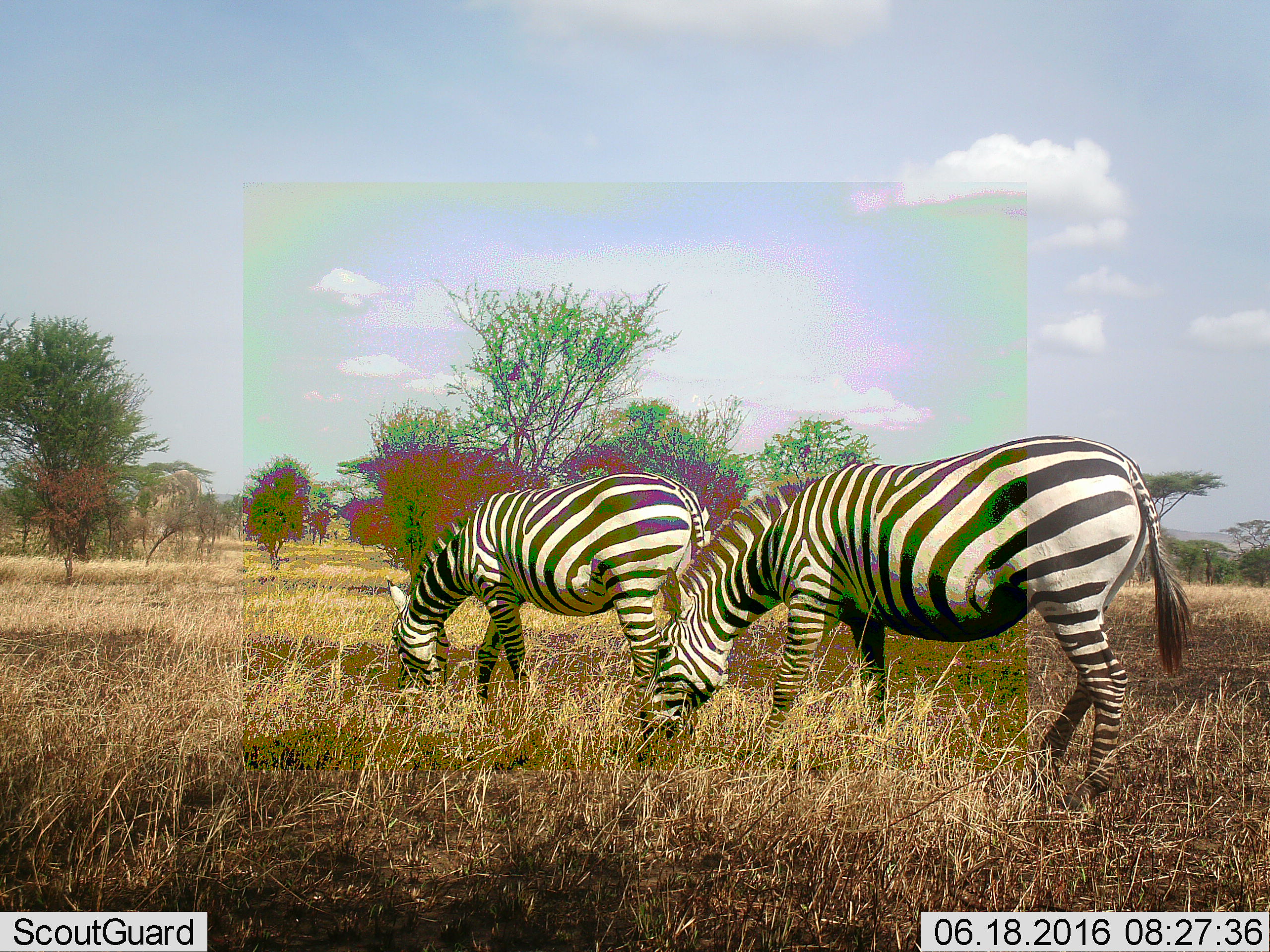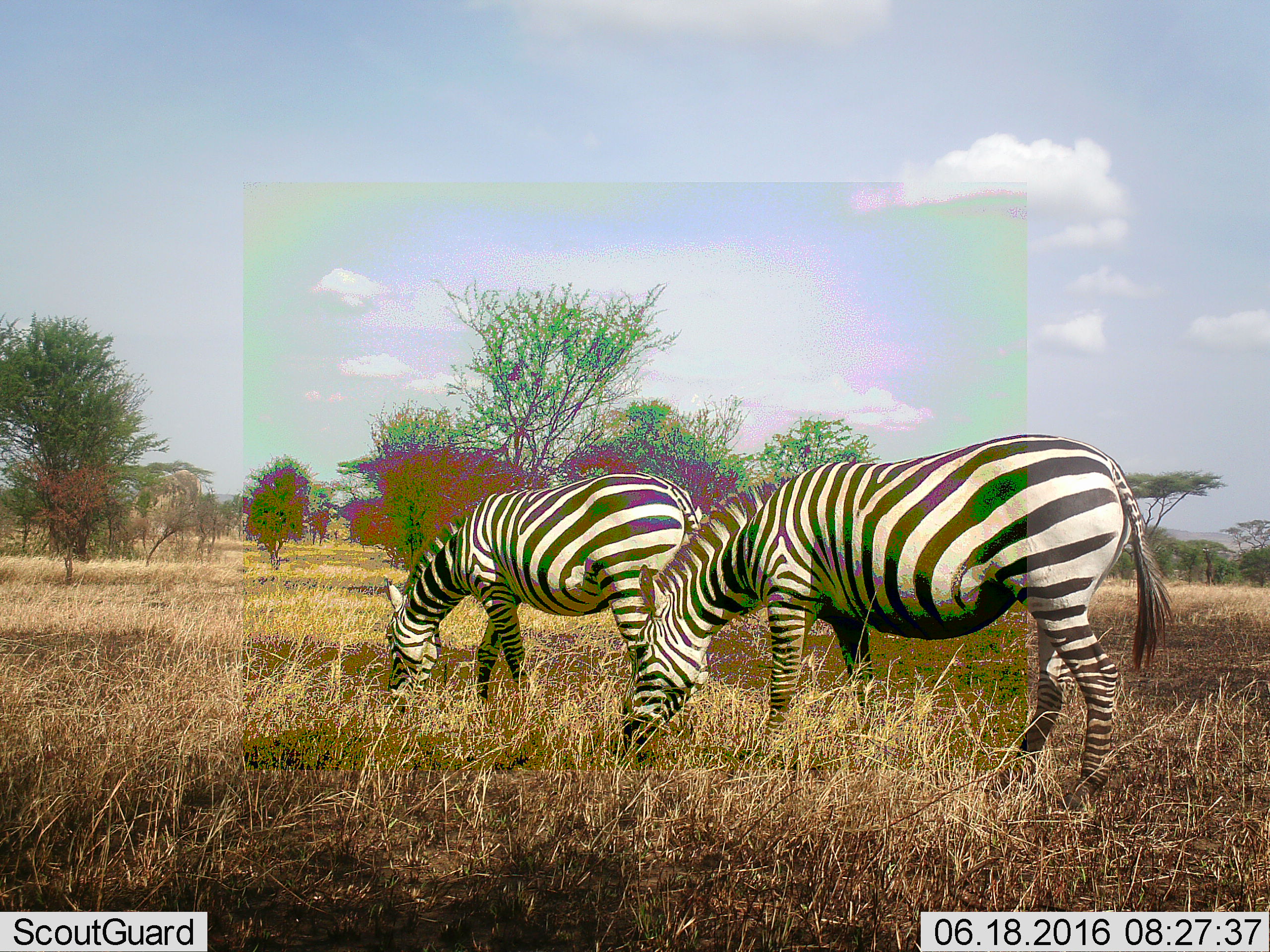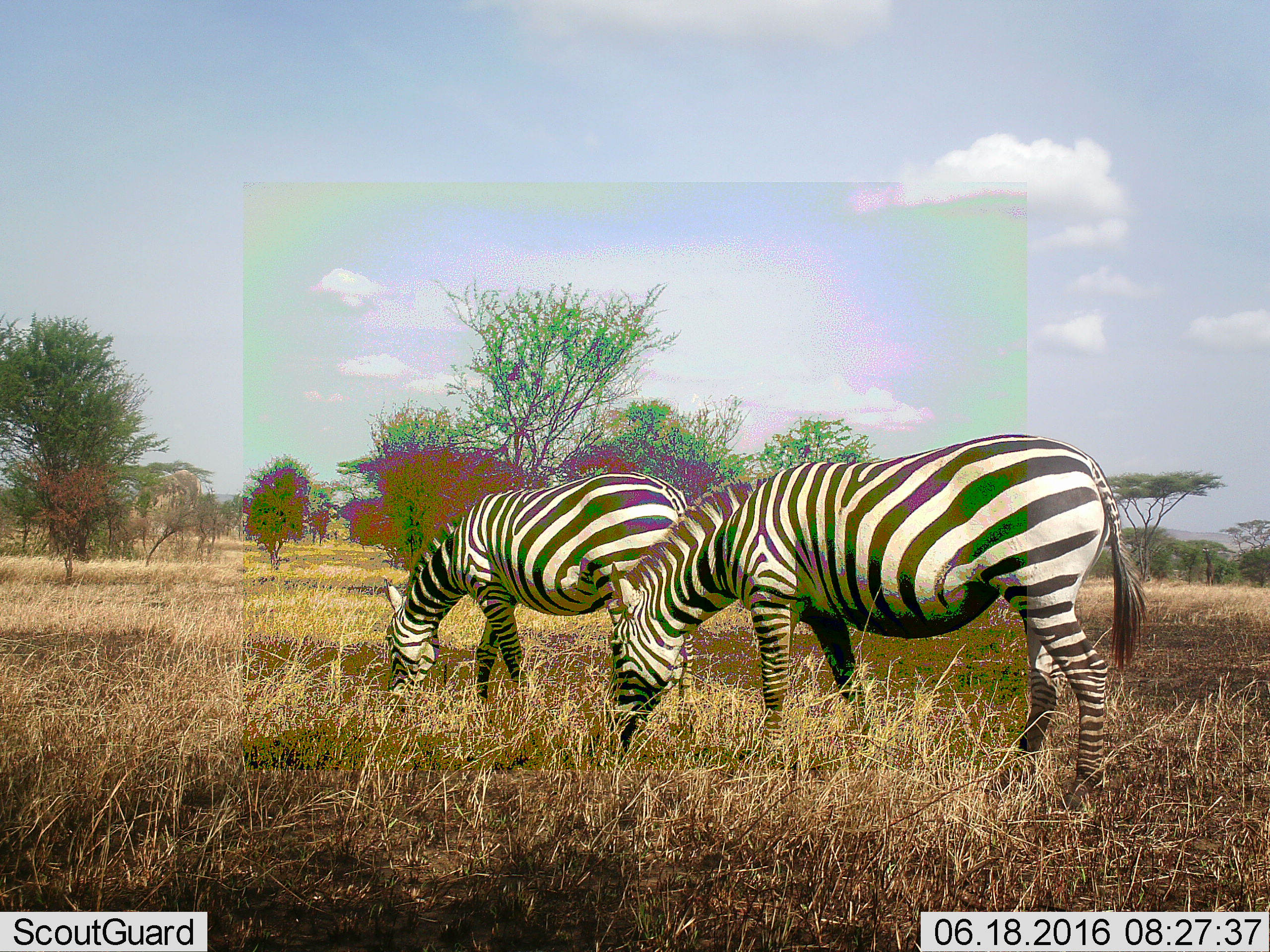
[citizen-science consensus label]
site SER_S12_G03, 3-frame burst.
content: unidentified animal